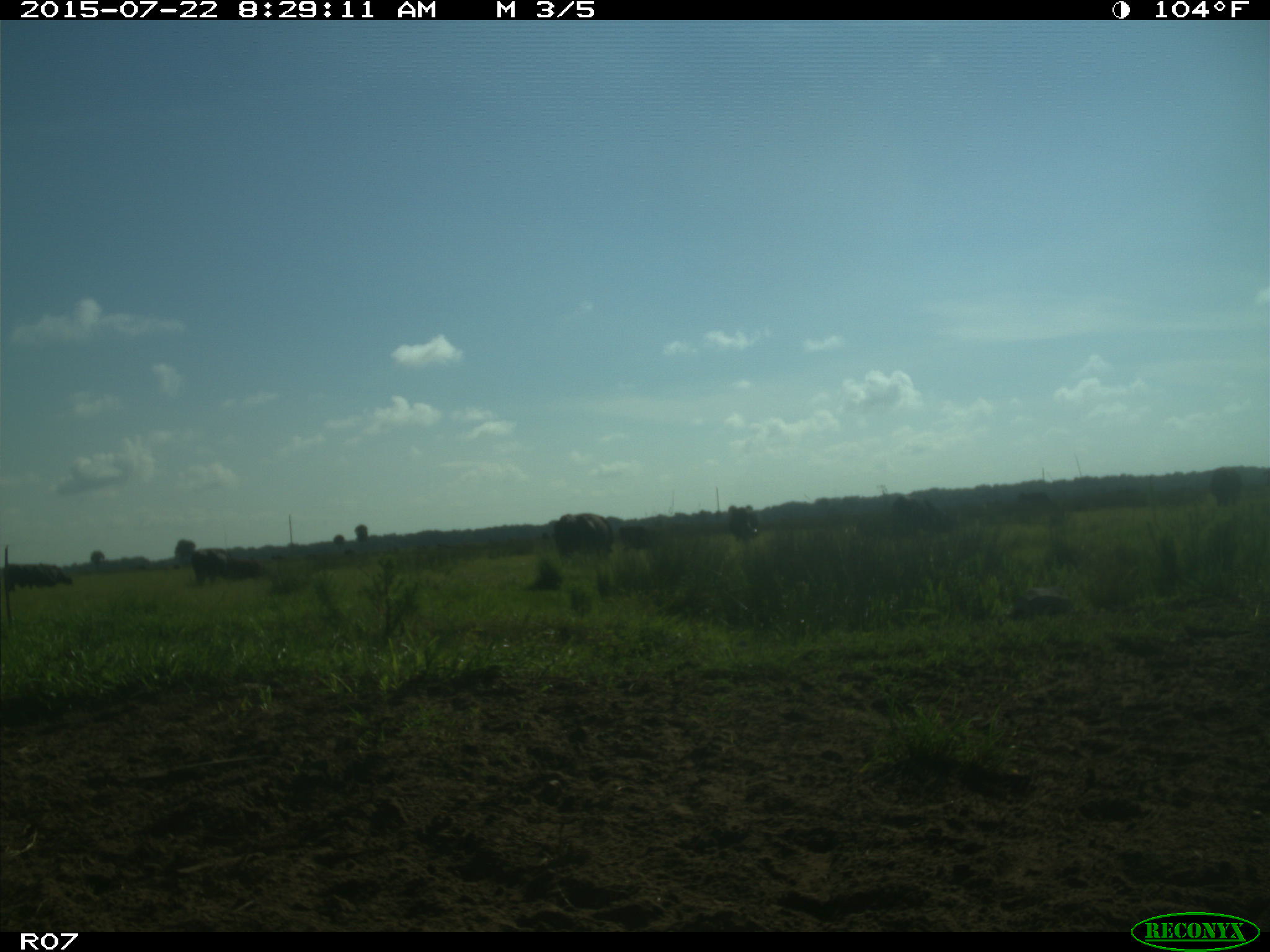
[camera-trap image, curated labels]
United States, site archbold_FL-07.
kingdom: Animalia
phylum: Chordata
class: Mammalia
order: Artiodactyla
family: Bovidae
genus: Bos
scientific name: Bos taurus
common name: domestic cow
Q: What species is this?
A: Bos taurus (domestic cow).